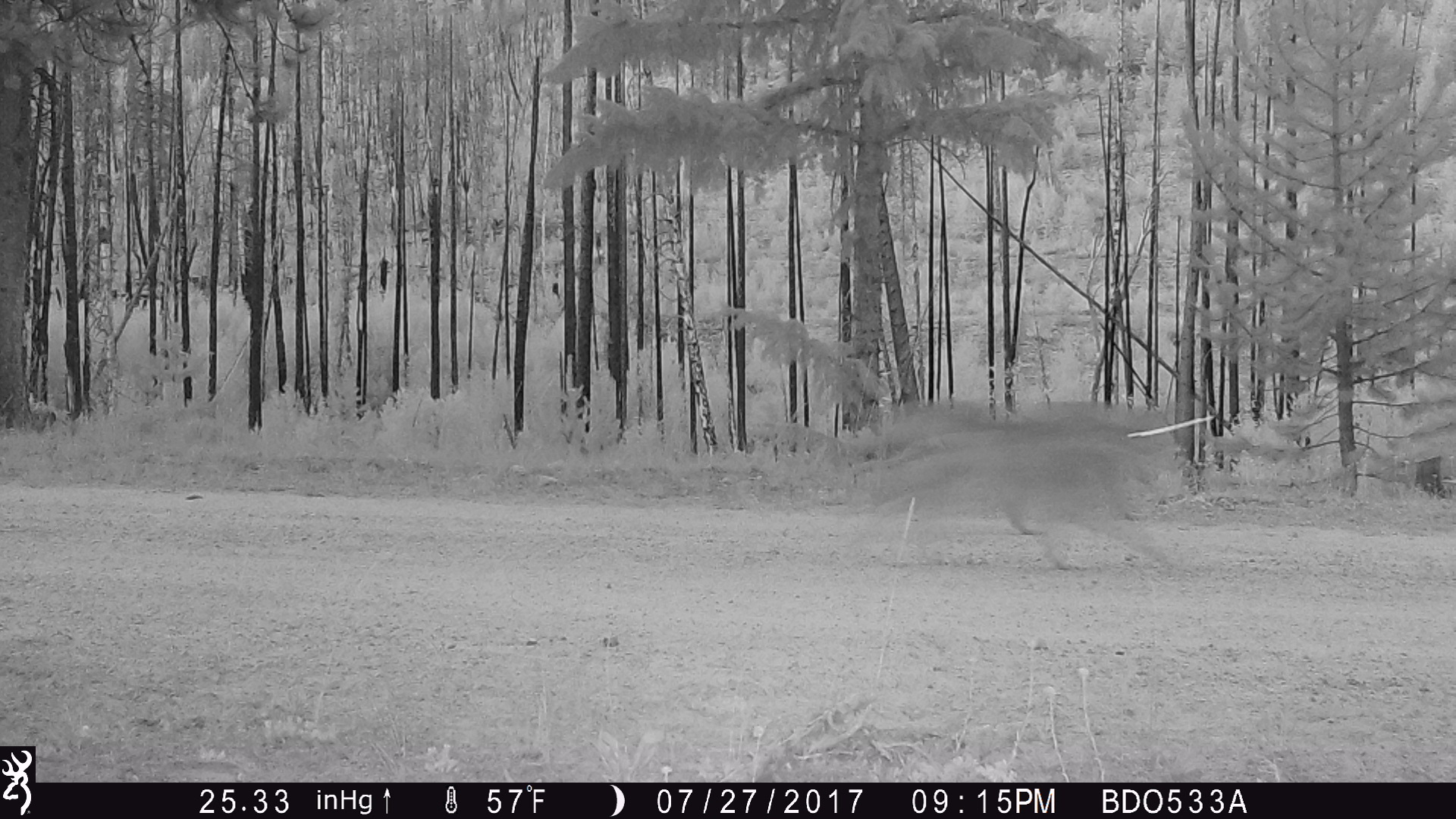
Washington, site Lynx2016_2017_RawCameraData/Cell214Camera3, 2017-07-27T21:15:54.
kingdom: Animalia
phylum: Chordata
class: Mammalia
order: Carnivora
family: Canidae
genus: Canis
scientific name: Canis latrans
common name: coyote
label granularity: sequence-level